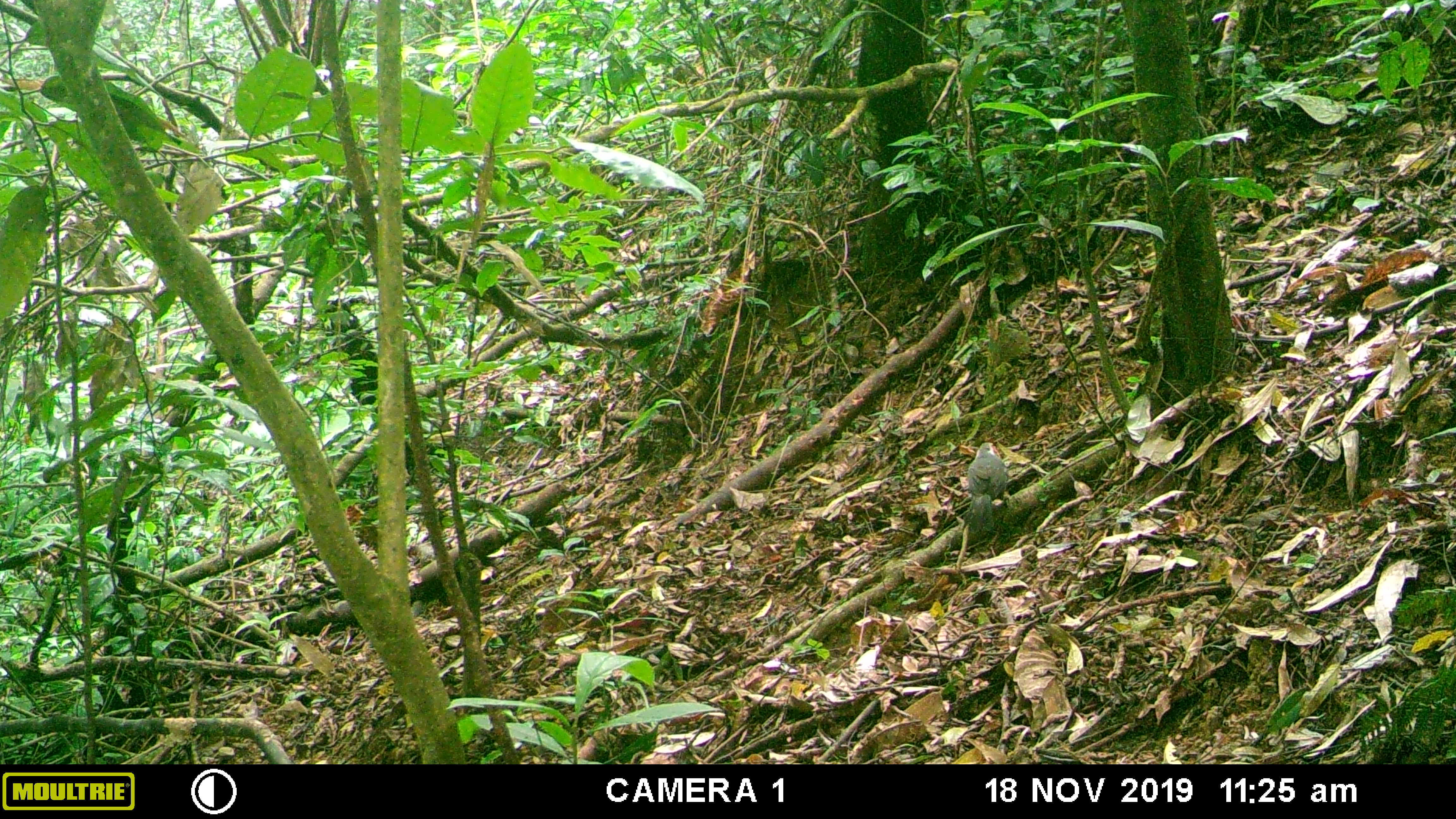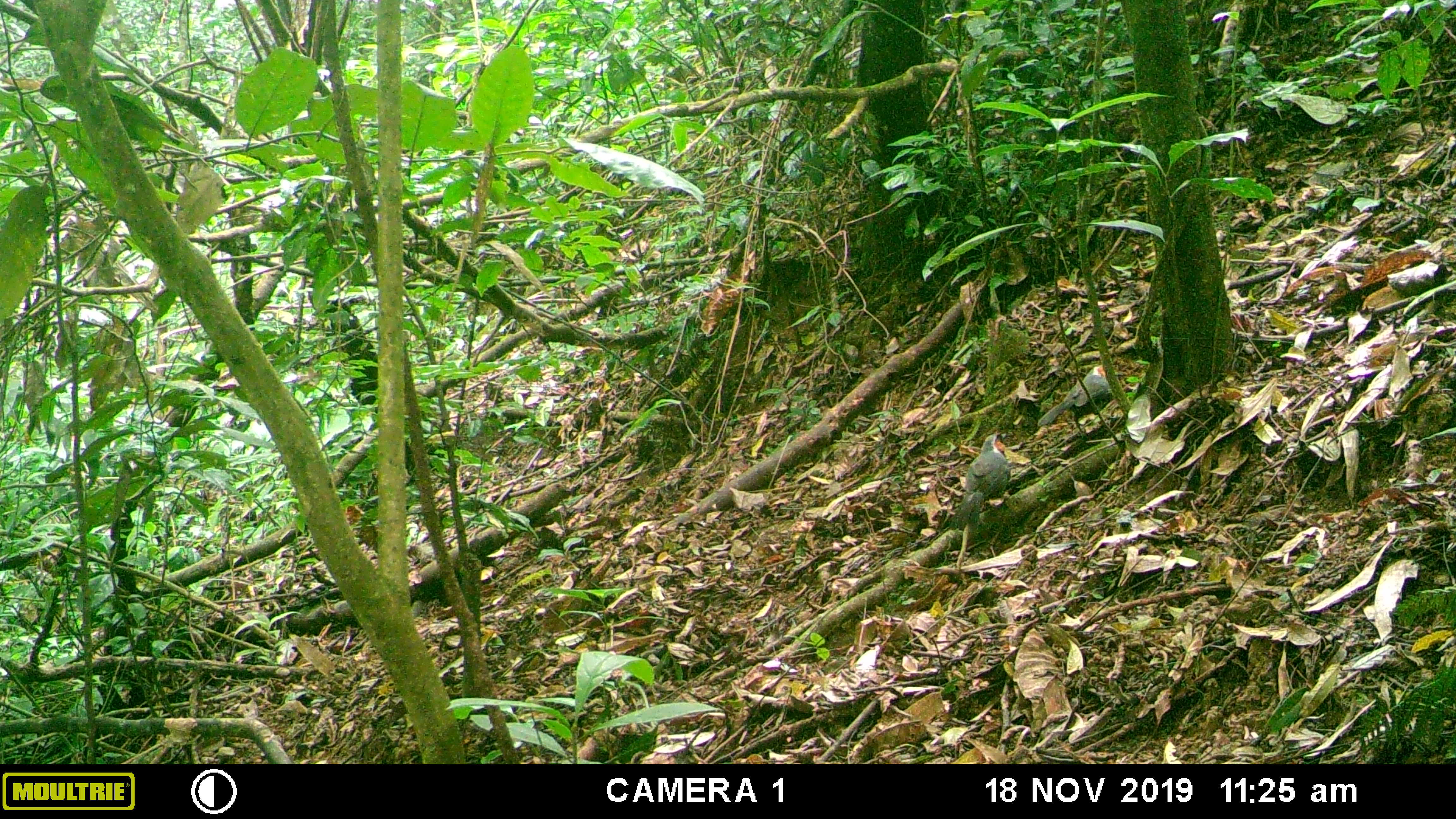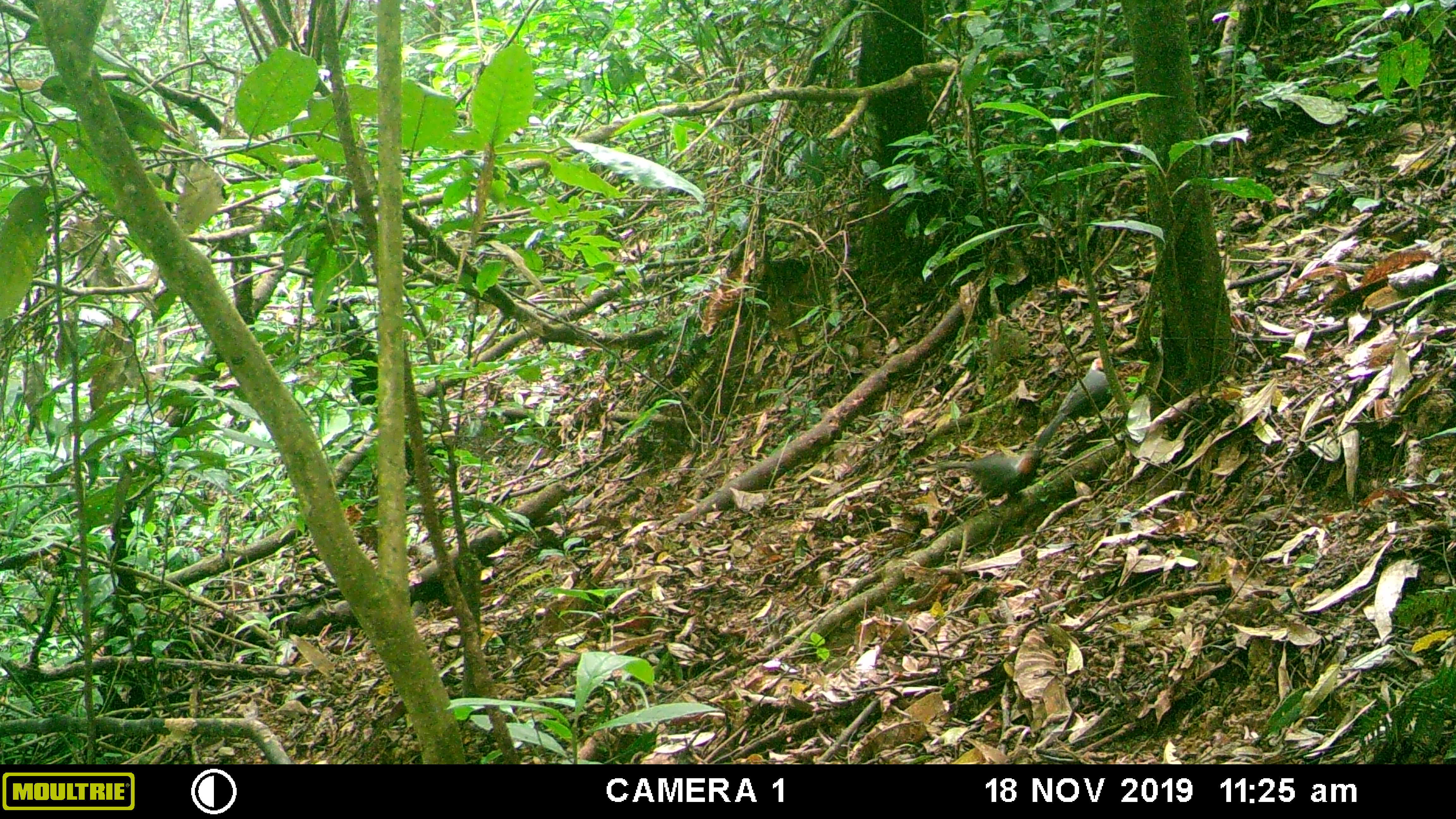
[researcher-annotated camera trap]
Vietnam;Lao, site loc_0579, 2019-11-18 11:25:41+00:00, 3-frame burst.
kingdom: Animalia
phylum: Chordata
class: Aves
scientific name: Aves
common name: bird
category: unidentified bird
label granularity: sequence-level